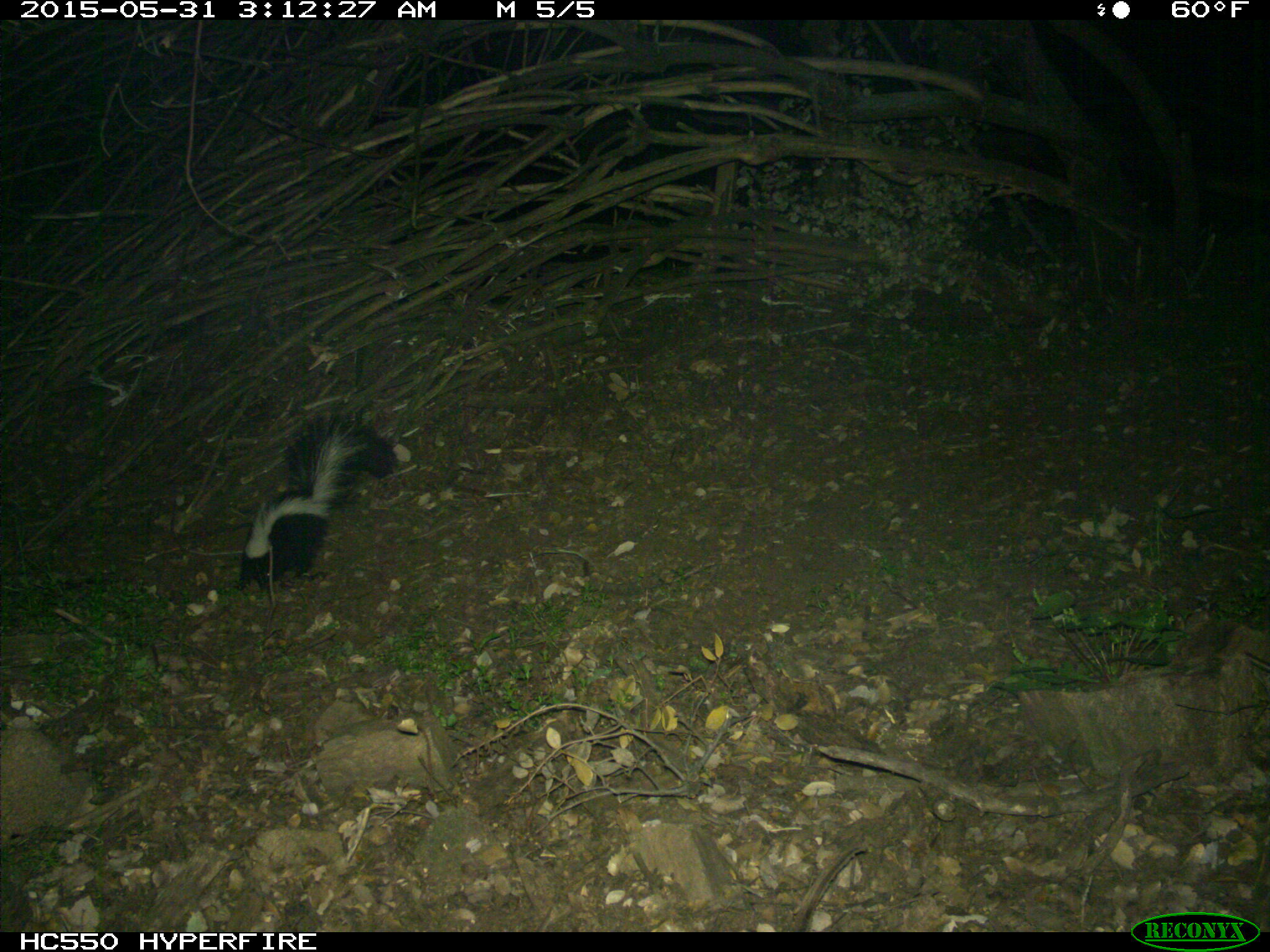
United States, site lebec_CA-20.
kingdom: Animalia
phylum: Chordata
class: Mammalia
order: Carnivora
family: Mephitidae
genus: Mephitis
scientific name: Mephitis mephitis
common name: striped skunk